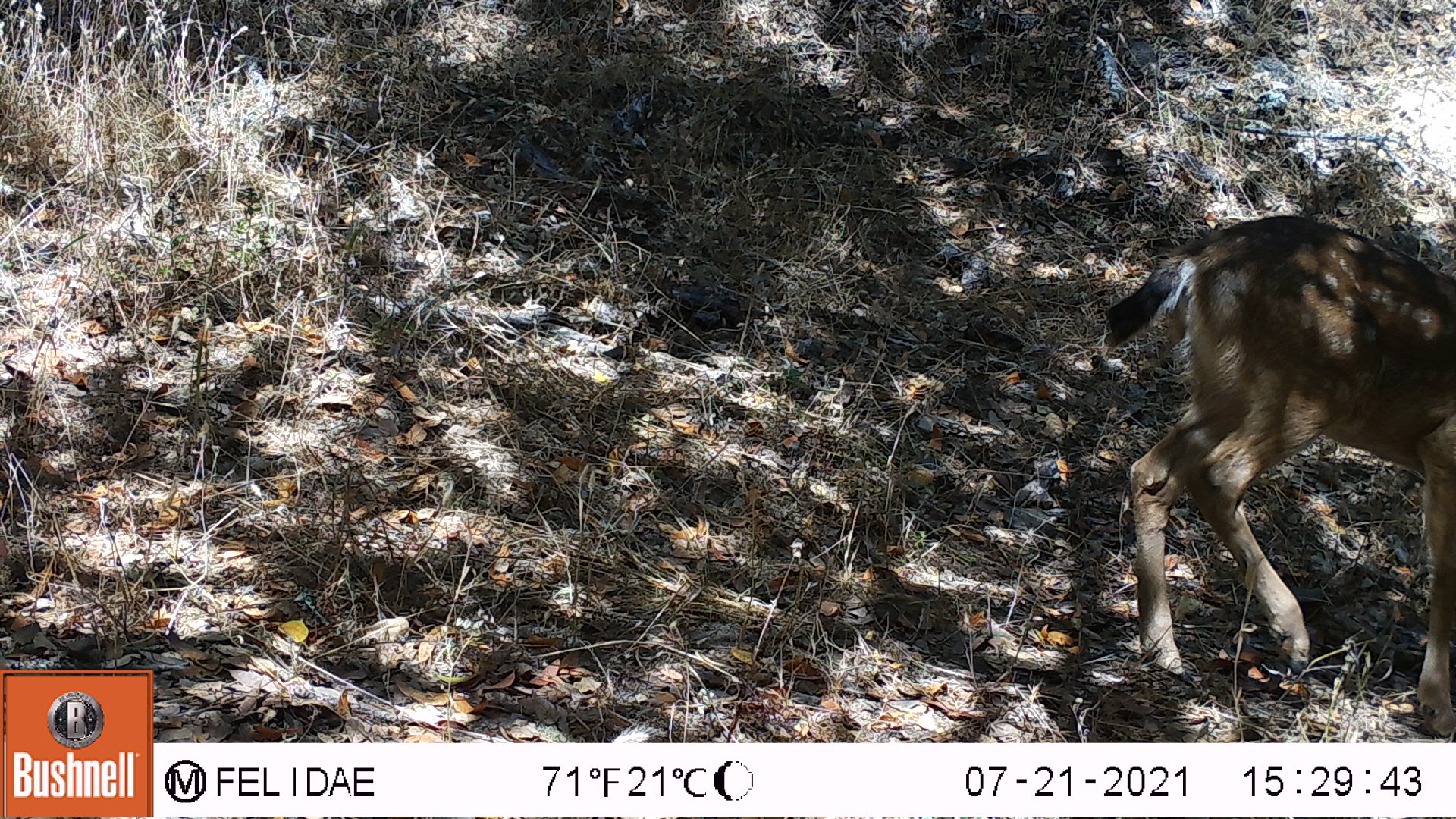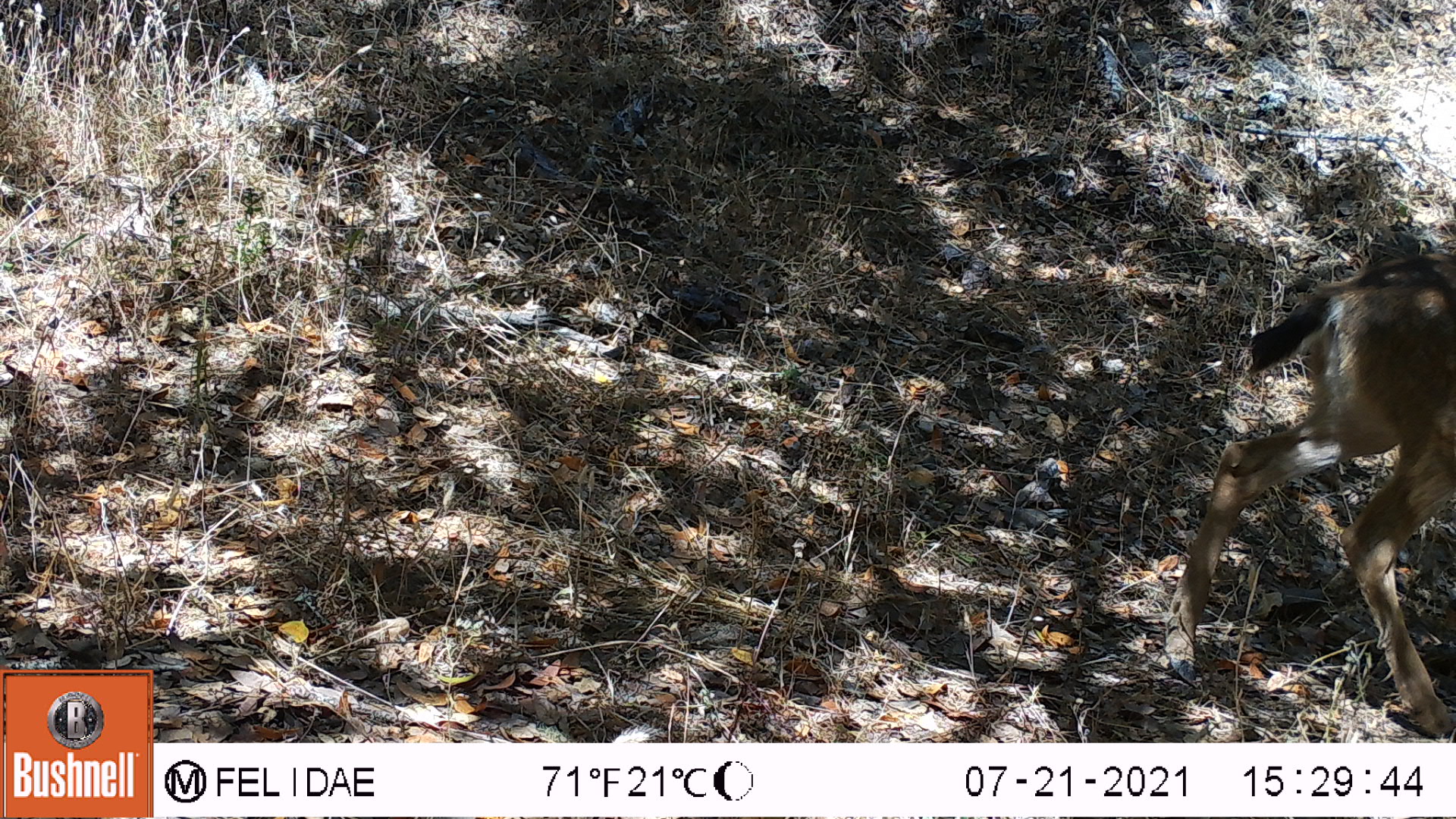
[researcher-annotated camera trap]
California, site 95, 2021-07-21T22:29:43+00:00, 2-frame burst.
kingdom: Animalia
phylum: Chordata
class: Mammalia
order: Artiodactyla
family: Cervidae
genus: Odocoileus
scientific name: Odocoileus hemionus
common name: mule deer